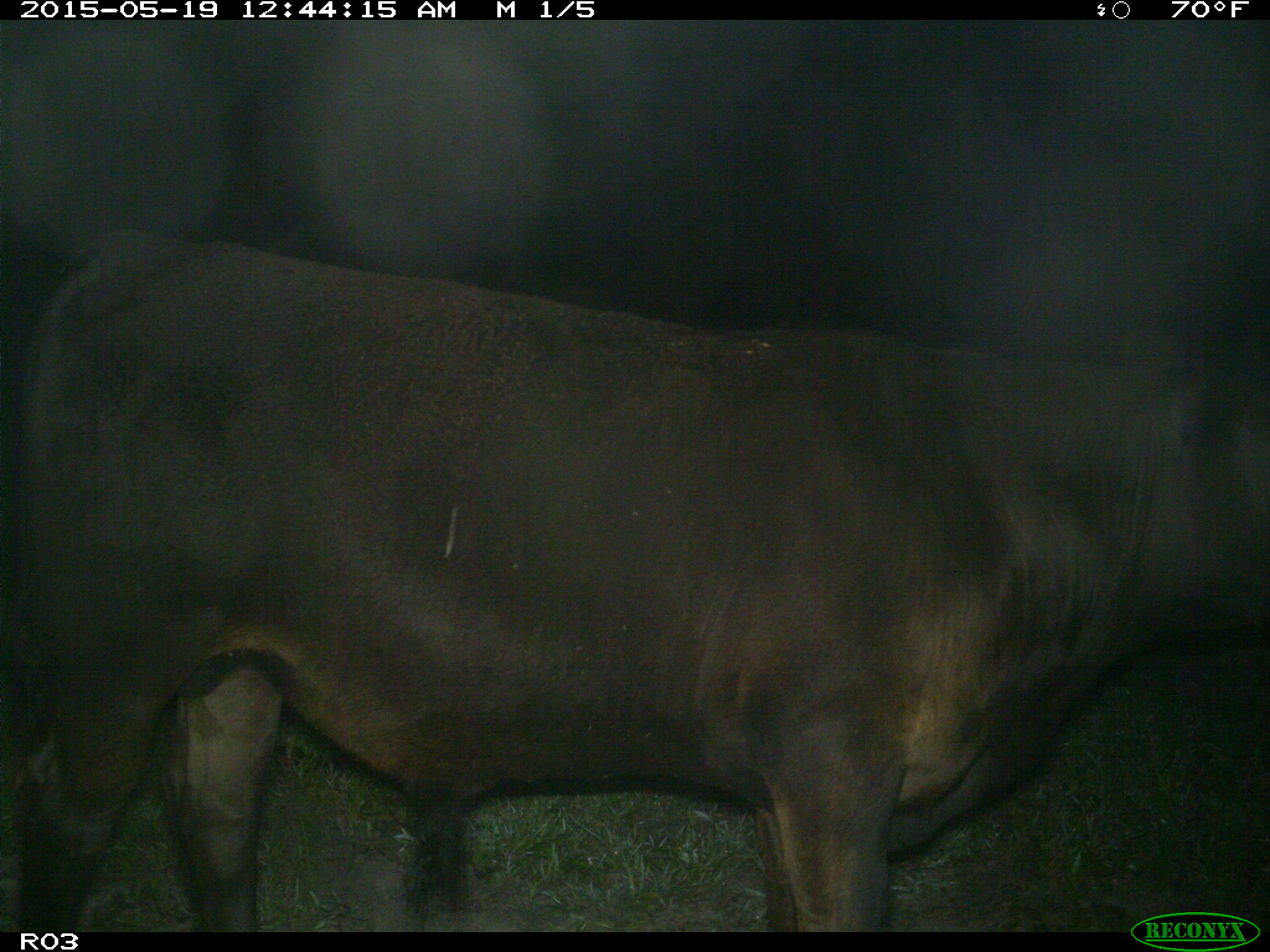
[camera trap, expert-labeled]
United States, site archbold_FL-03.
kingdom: Animalia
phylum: Chordata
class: Mammalia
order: Artiodactyla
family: Bovidae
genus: Bos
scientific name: Bos taurus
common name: domestic cow